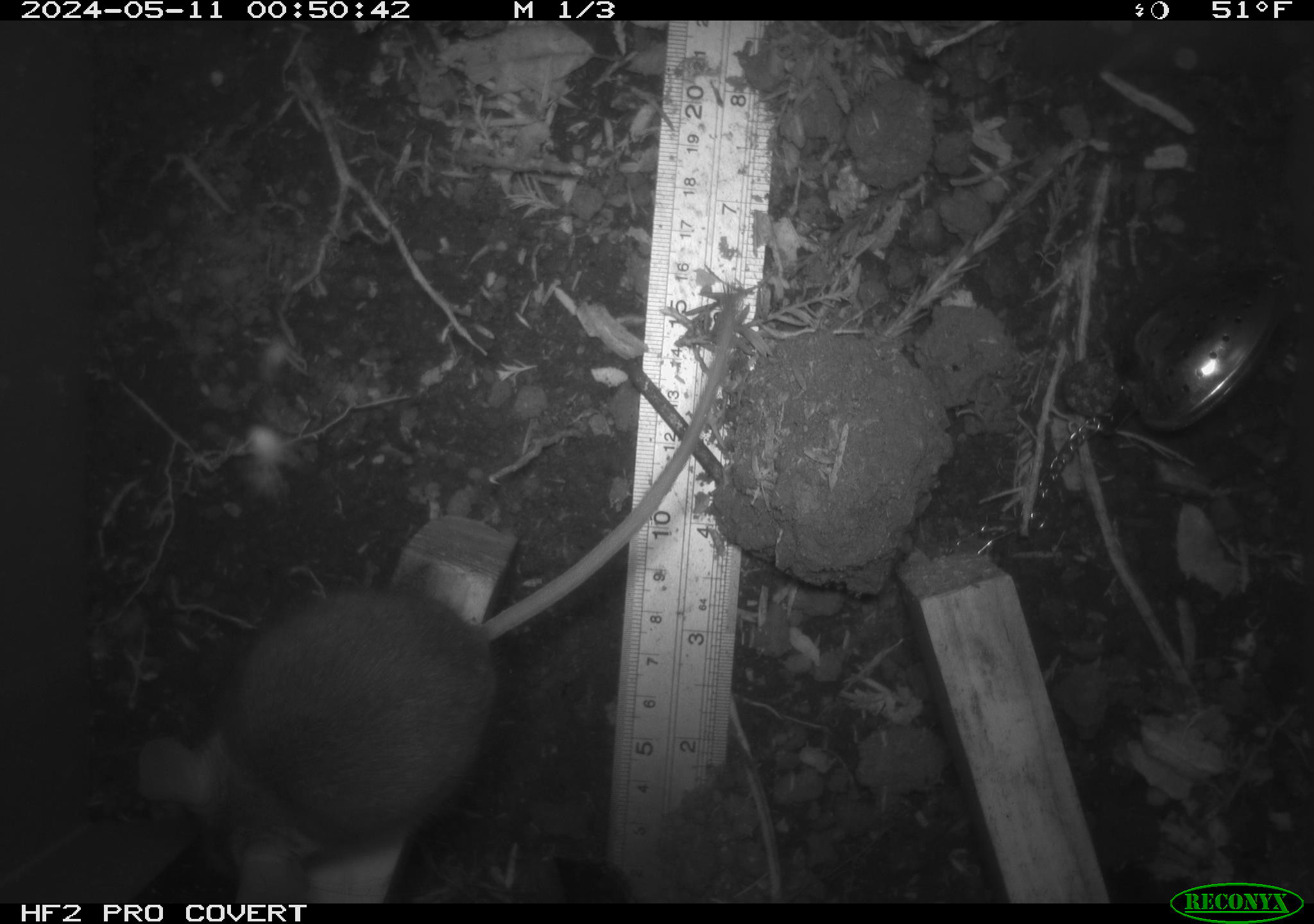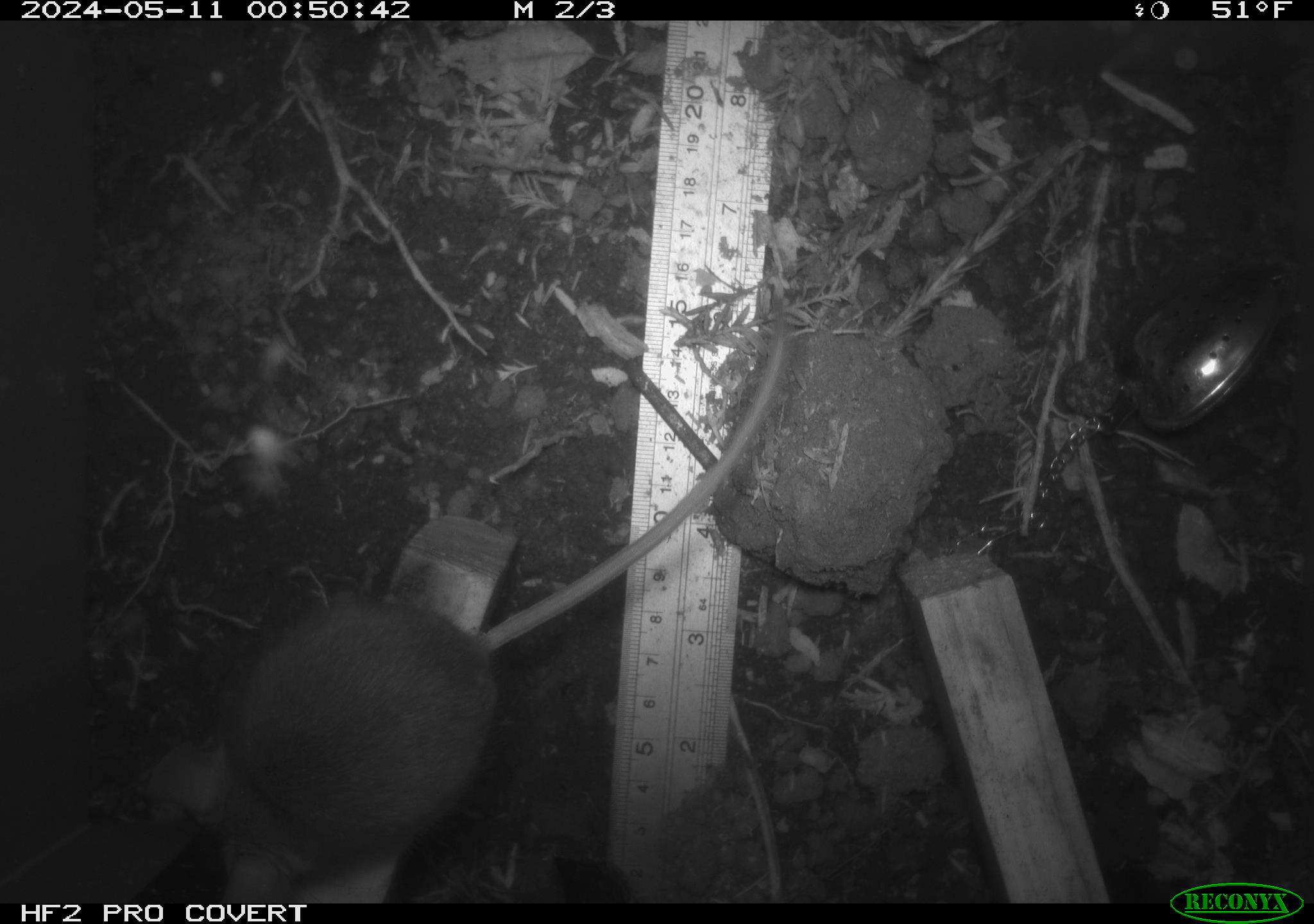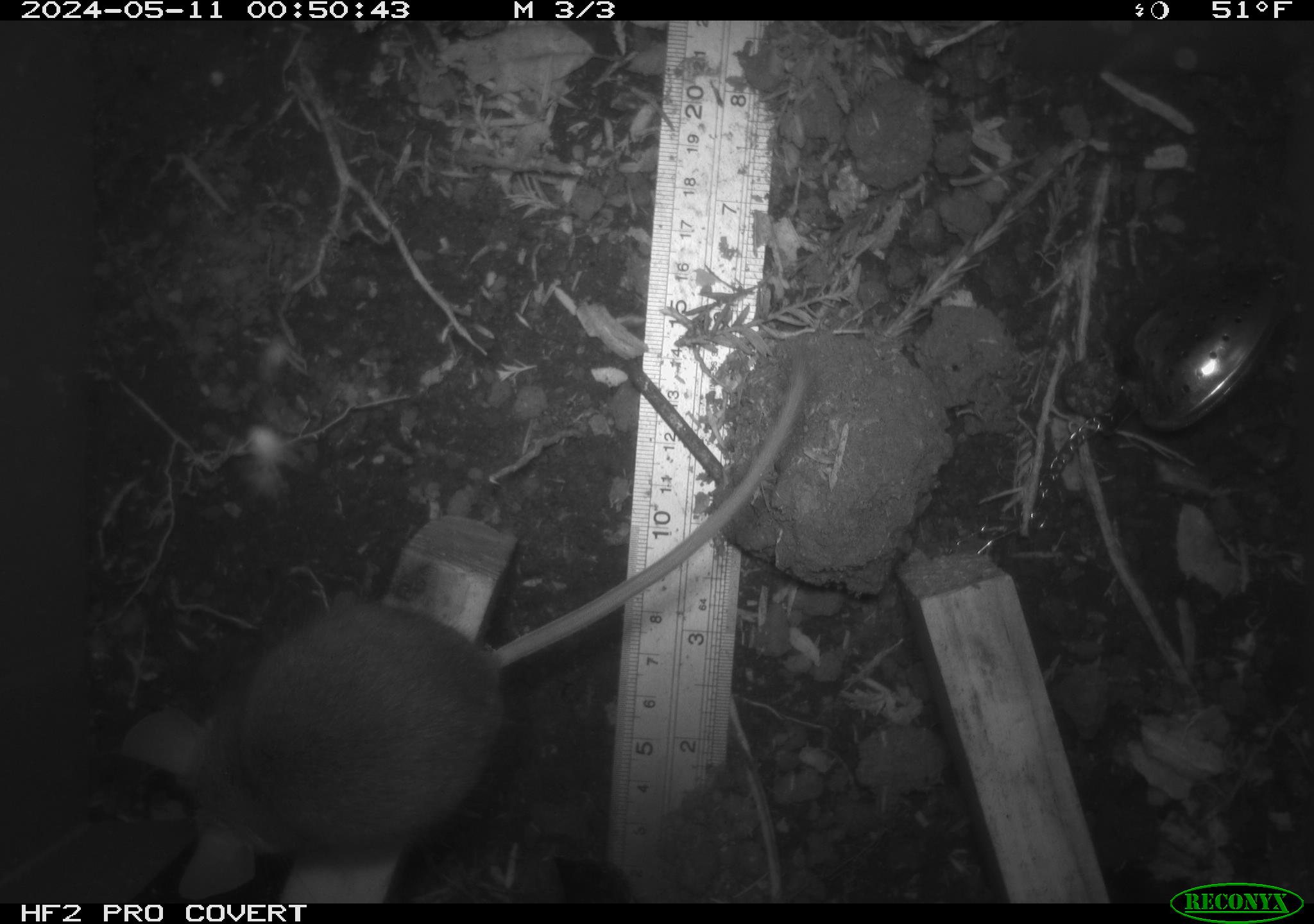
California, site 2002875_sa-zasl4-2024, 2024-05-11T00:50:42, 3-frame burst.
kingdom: Animalia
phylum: Chordata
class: Mammalia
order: Rodentia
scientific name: Rodentia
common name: mouse species